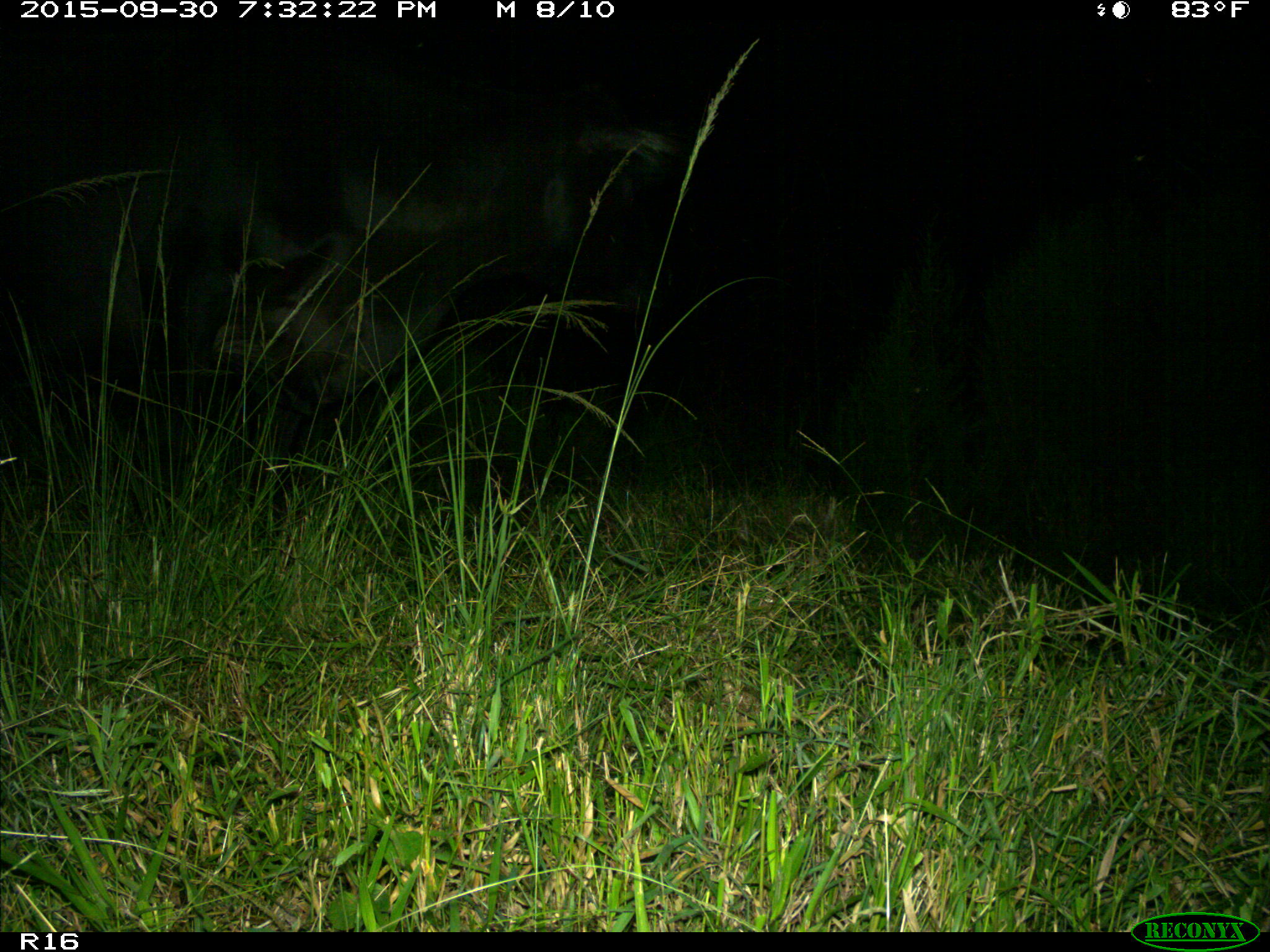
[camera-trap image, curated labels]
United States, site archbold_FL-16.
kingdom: Animalia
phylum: Chordata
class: Mammalia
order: Artiodactyla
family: Bovidae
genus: Bos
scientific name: Bos taurus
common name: domestic cow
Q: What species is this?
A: Bos taurus (domestic cow).